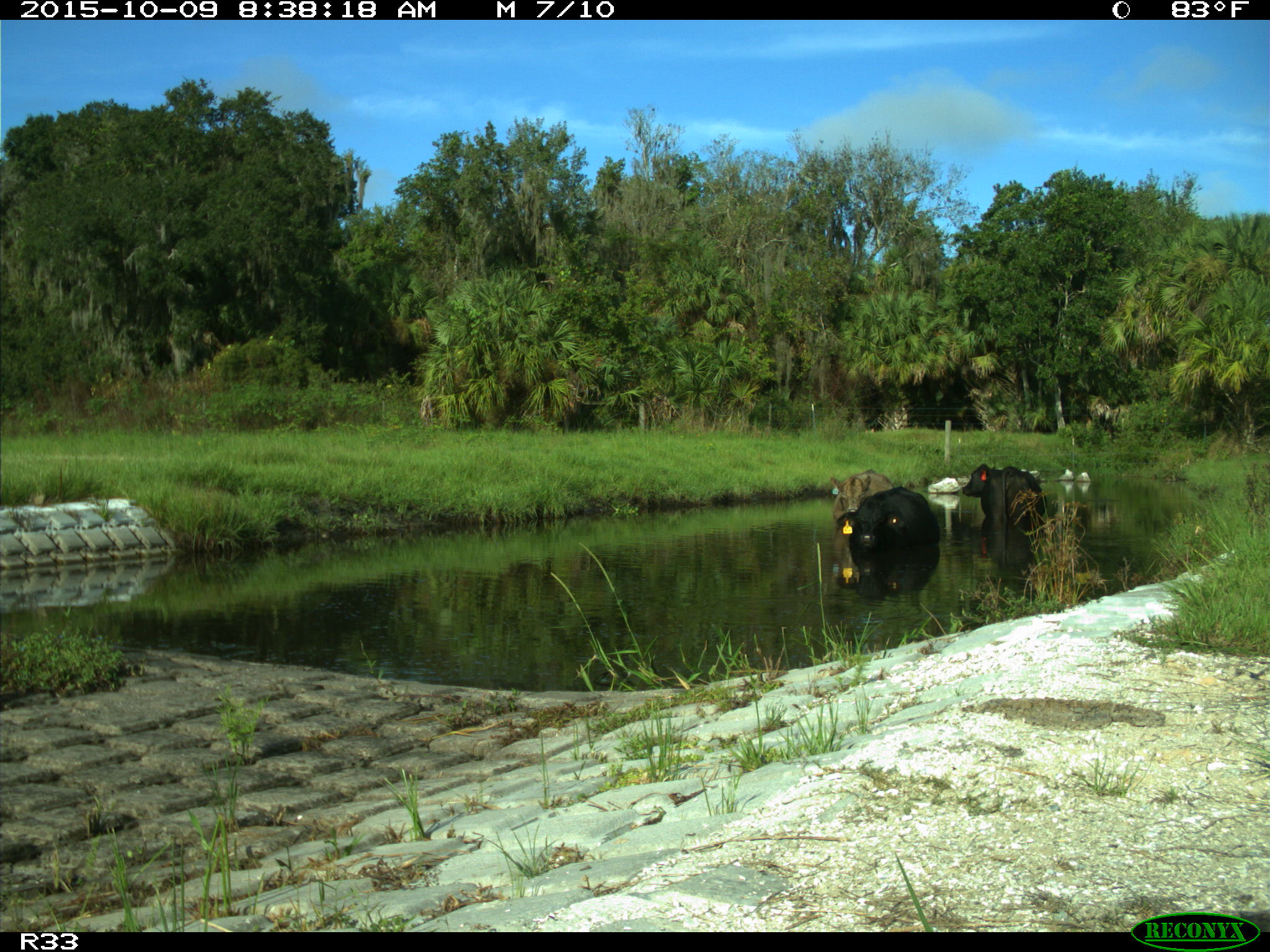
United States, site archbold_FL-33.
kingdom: Animalia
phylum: Chordata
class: Mammalia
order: Artiodactyla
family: Bovidae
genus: Bos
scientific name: Bos taurus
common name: domestic cow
Bos taurus (domestic cow).